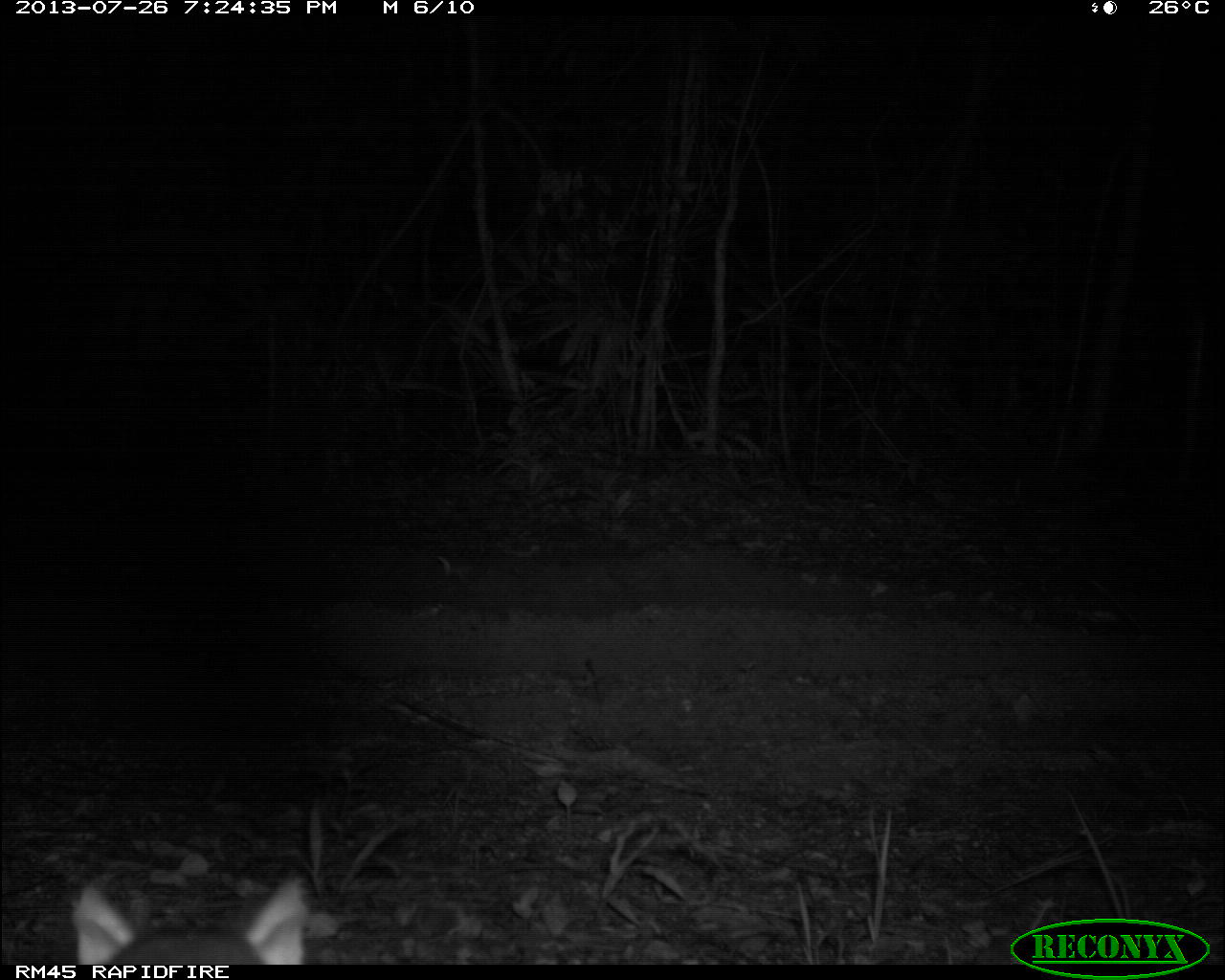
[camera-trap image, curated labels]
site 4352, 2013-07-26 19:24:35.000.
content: unidentified animal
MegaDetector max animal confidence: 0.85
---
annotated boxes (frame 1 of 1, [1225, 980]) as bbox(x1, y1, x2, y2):
unknown: bbox(70, 868, 310, 965)